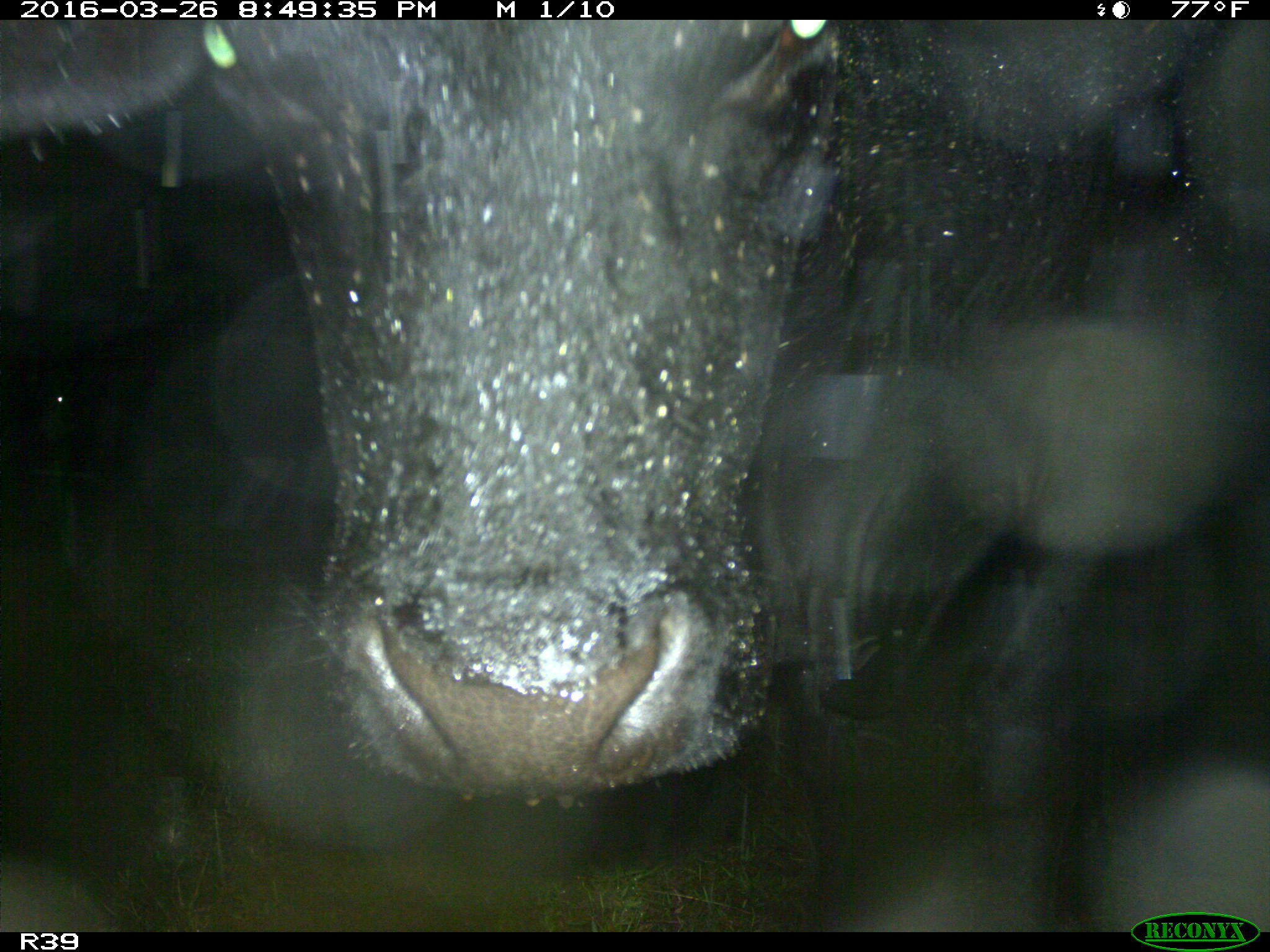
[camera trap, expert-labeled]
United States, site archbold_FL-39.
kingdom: Animalia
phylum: Chordata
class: Mammalia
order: Artiodactyla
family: Bovidae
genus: Bos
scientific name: Bos taurus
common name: domestic cow